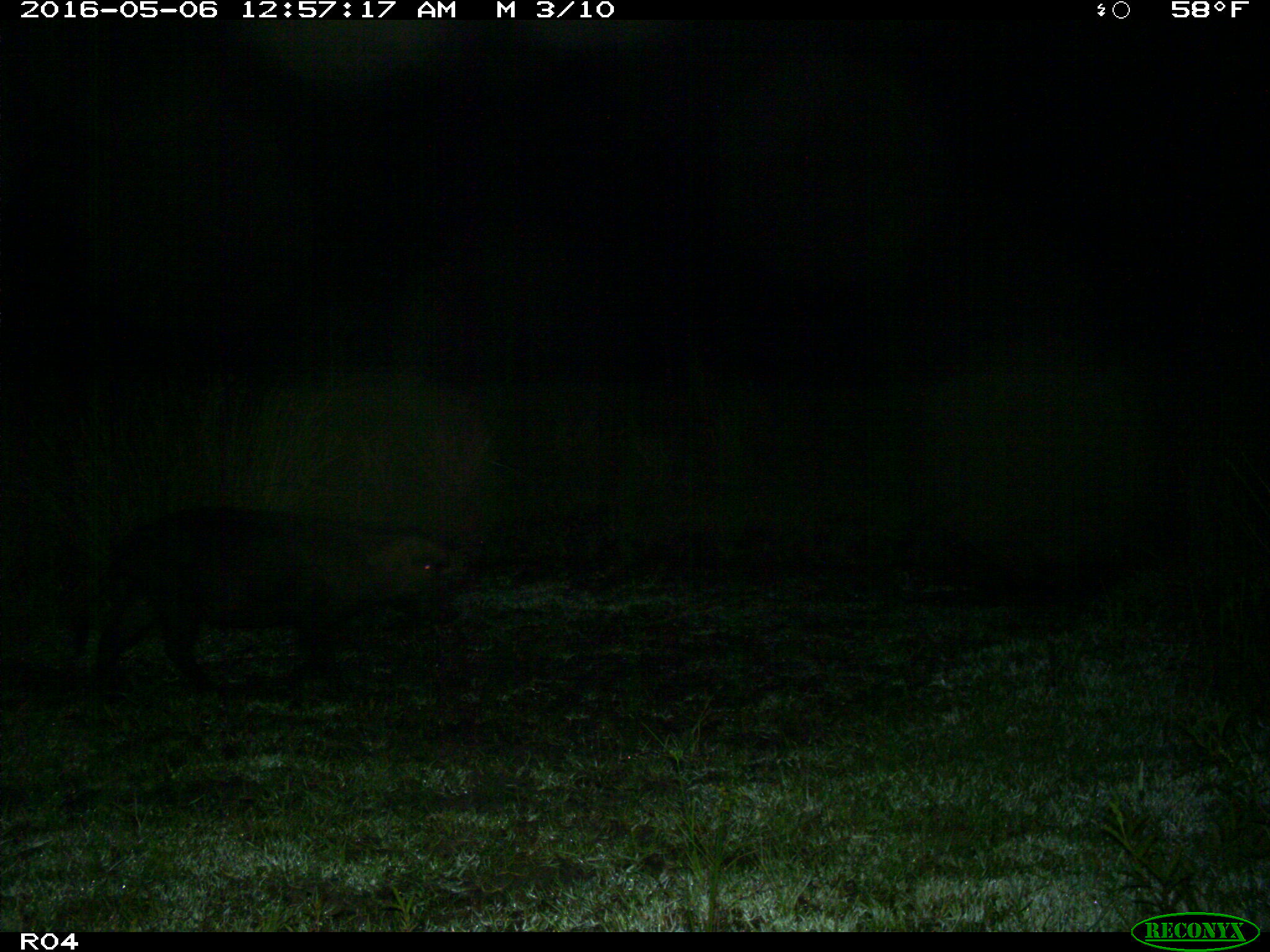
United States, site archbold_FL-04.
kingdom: Animalia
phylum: Chordata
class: Mammalia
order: Artiodactyla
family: Suidae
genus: Sus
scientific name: Sus scrofa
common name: wild boar